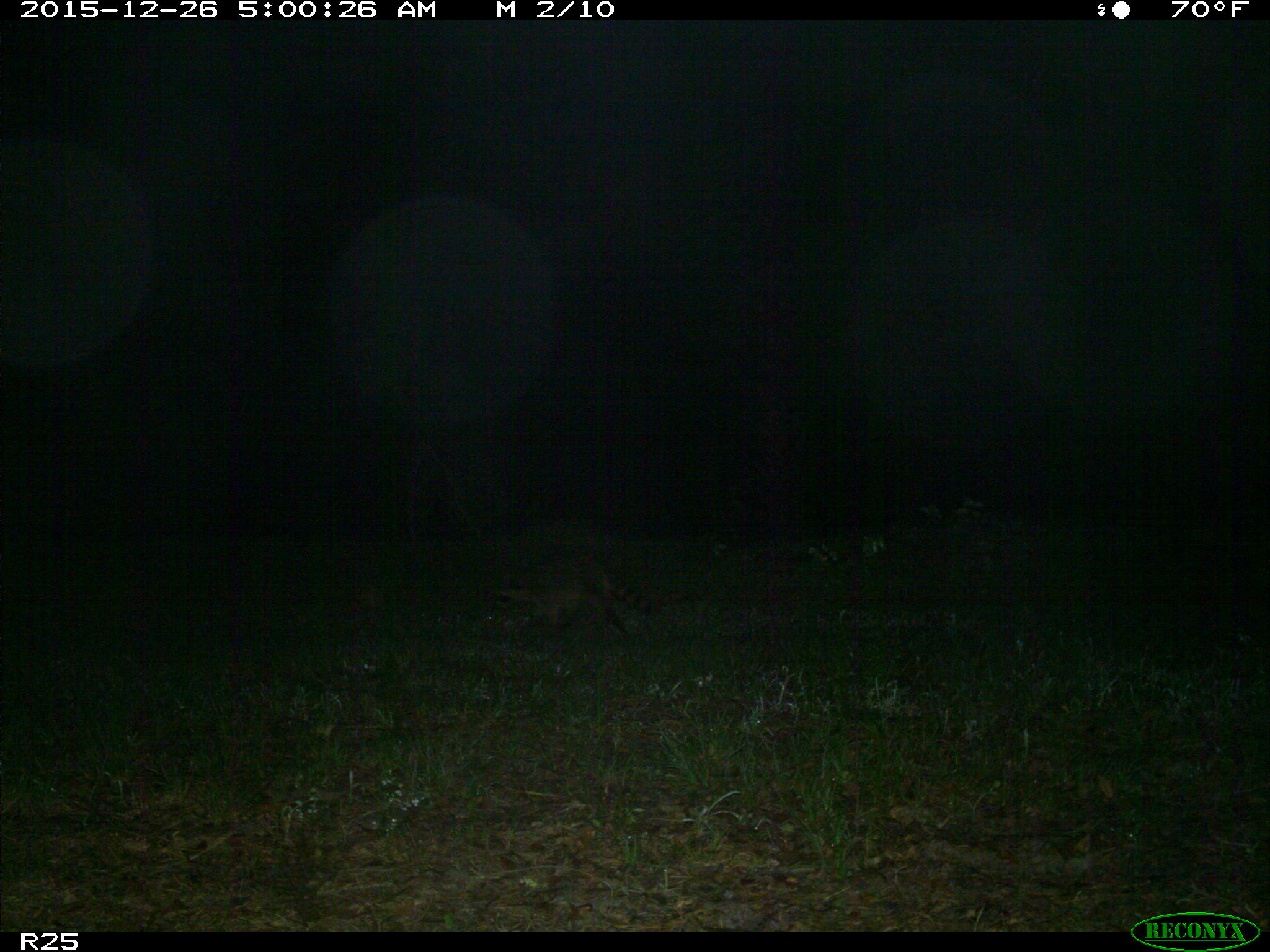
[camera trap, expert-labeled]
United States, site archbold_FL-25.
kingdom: Animalia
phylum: Chordata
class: Mammalia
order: Carnivora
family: Procyonidae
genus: Procyon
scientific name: Procyon lotor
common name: common raccoon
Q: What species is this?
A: Procyon lotor (common raccoon).